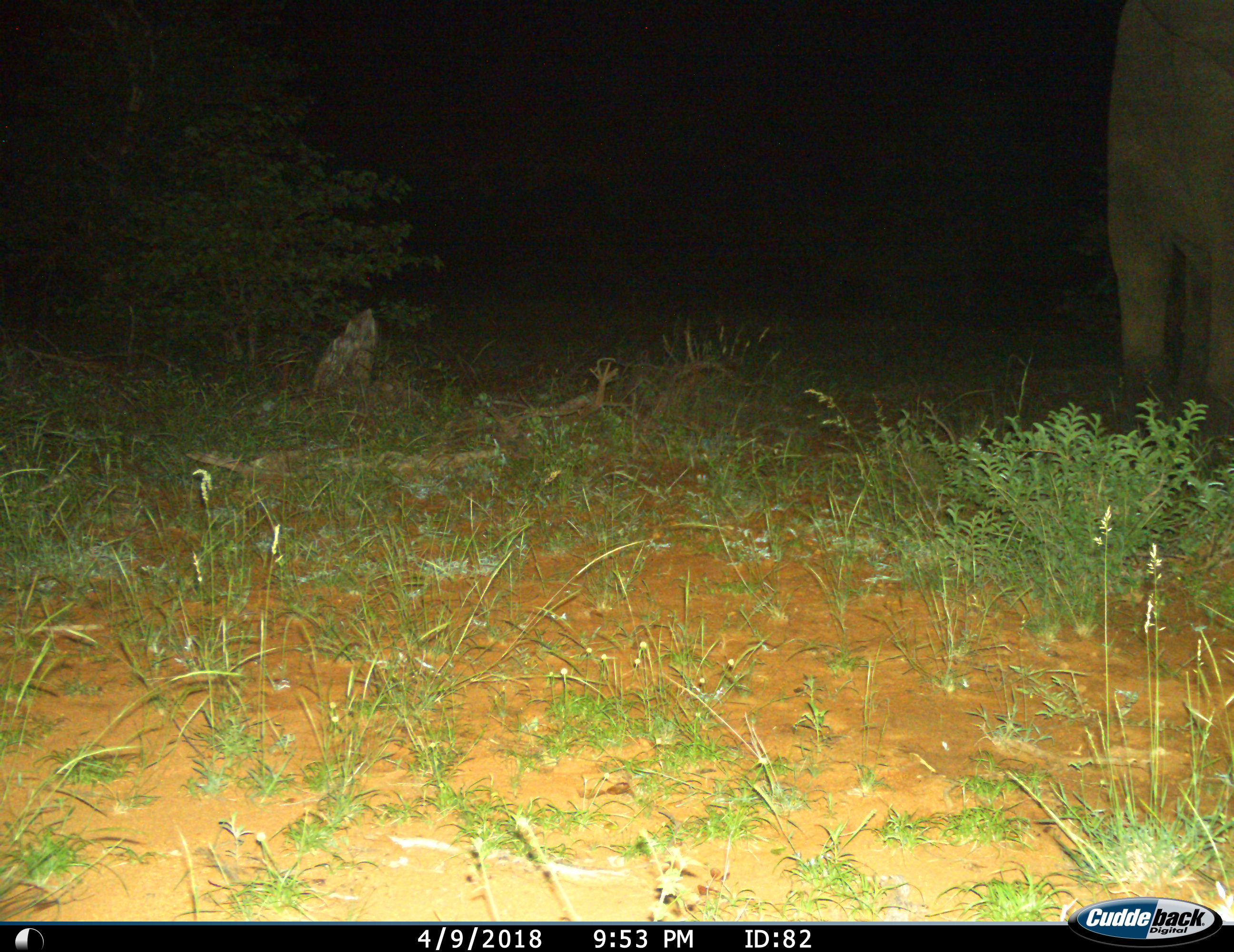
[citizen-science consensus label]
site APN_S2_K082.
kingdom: Animalia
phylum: Chordata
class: Mammalia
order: Proboscidea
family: Elephantidae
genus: Loxodonta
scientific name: Loxodonta africana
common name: african bush elephant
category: elephant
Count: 1.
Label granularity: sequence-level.